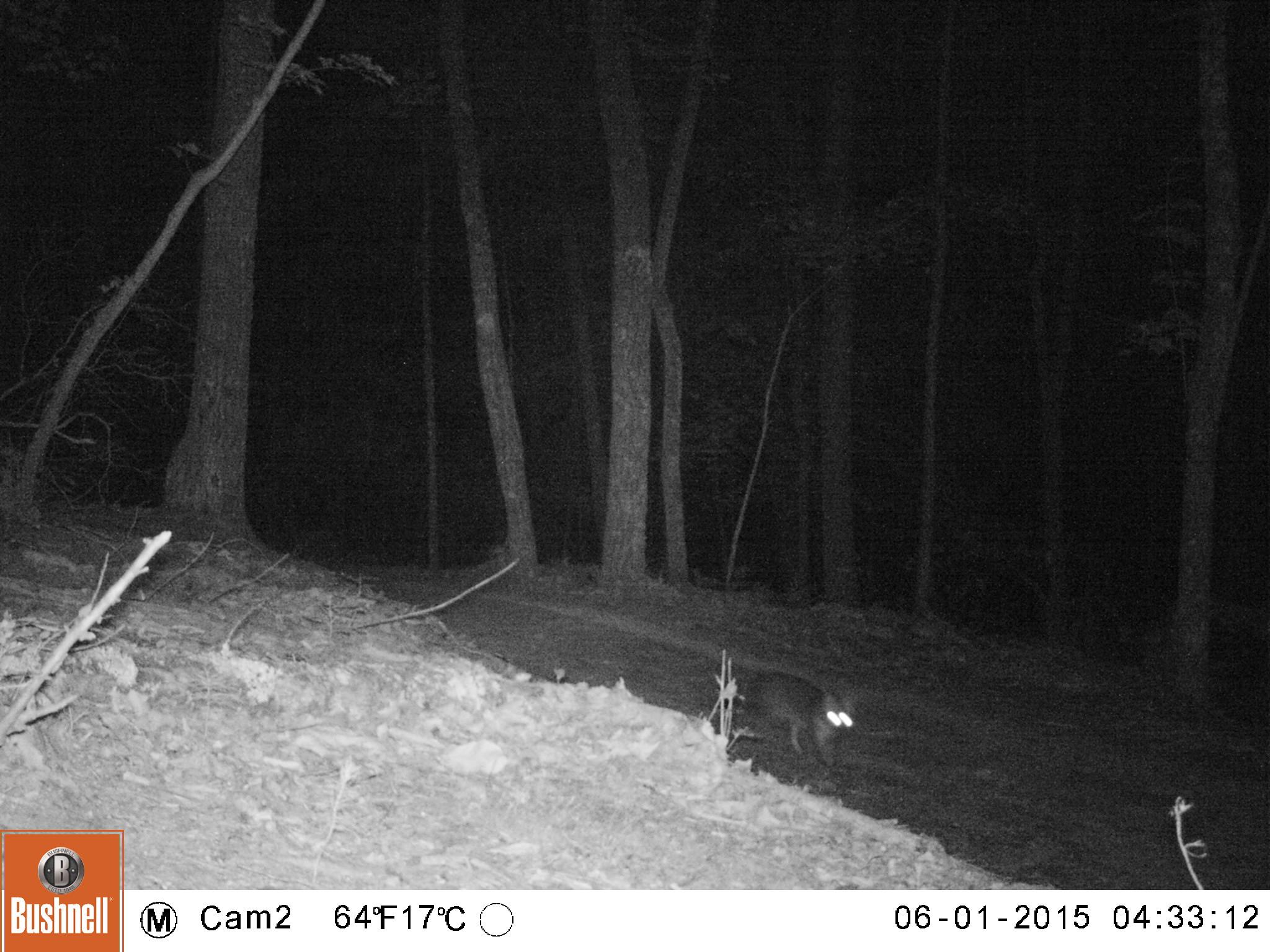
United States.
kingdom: Animalia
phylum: Chordata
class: Mammalia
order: Carnivora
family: Canidae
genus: Urocyon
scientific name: Urocyon cinereoargenteus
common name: gray fox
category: Grey Fox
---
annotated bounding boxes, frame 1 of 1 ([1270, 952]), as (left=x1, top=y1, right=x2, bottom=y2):
Grey Fox: (left=733, top=667, right=860, bottom=770)